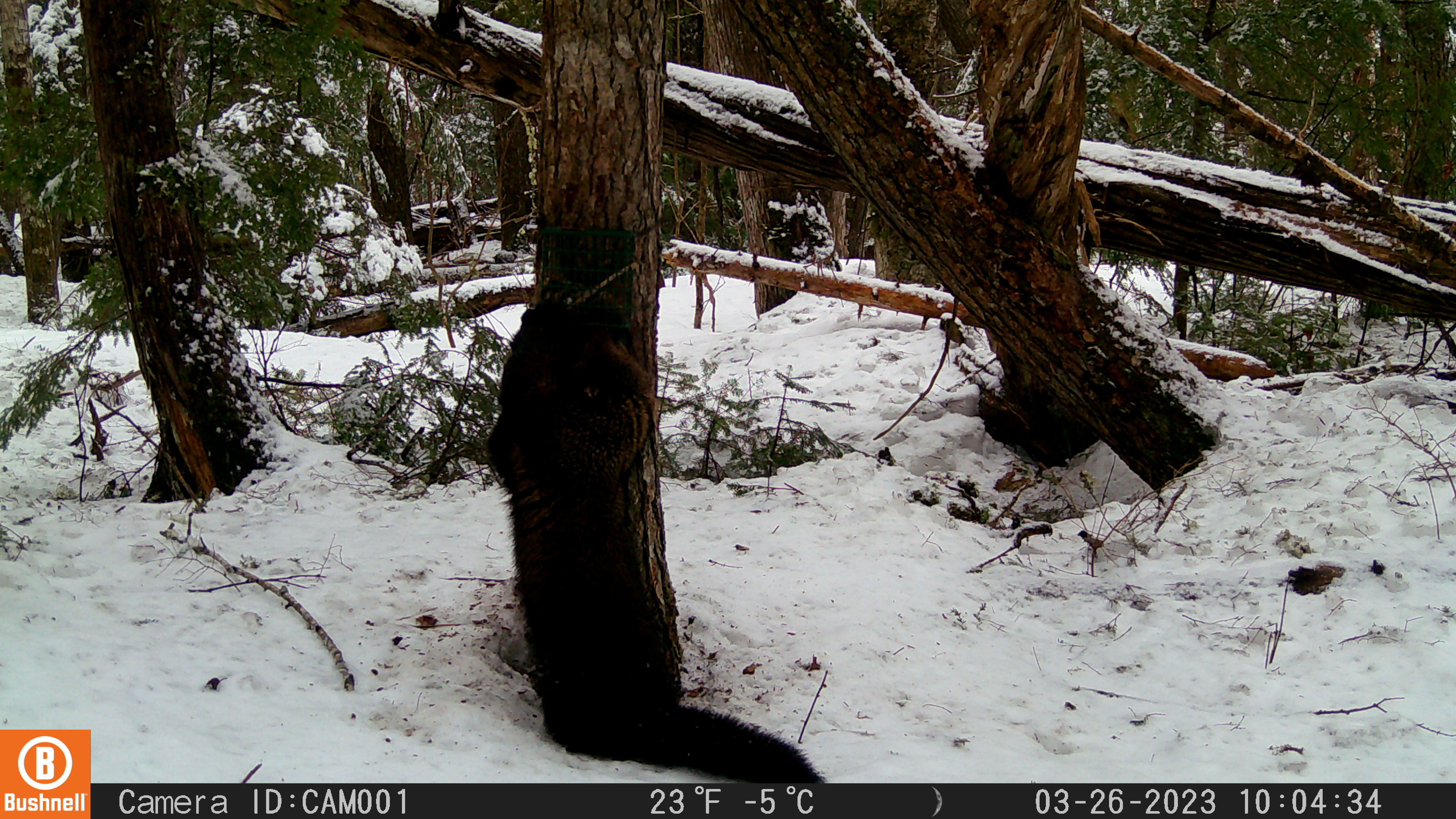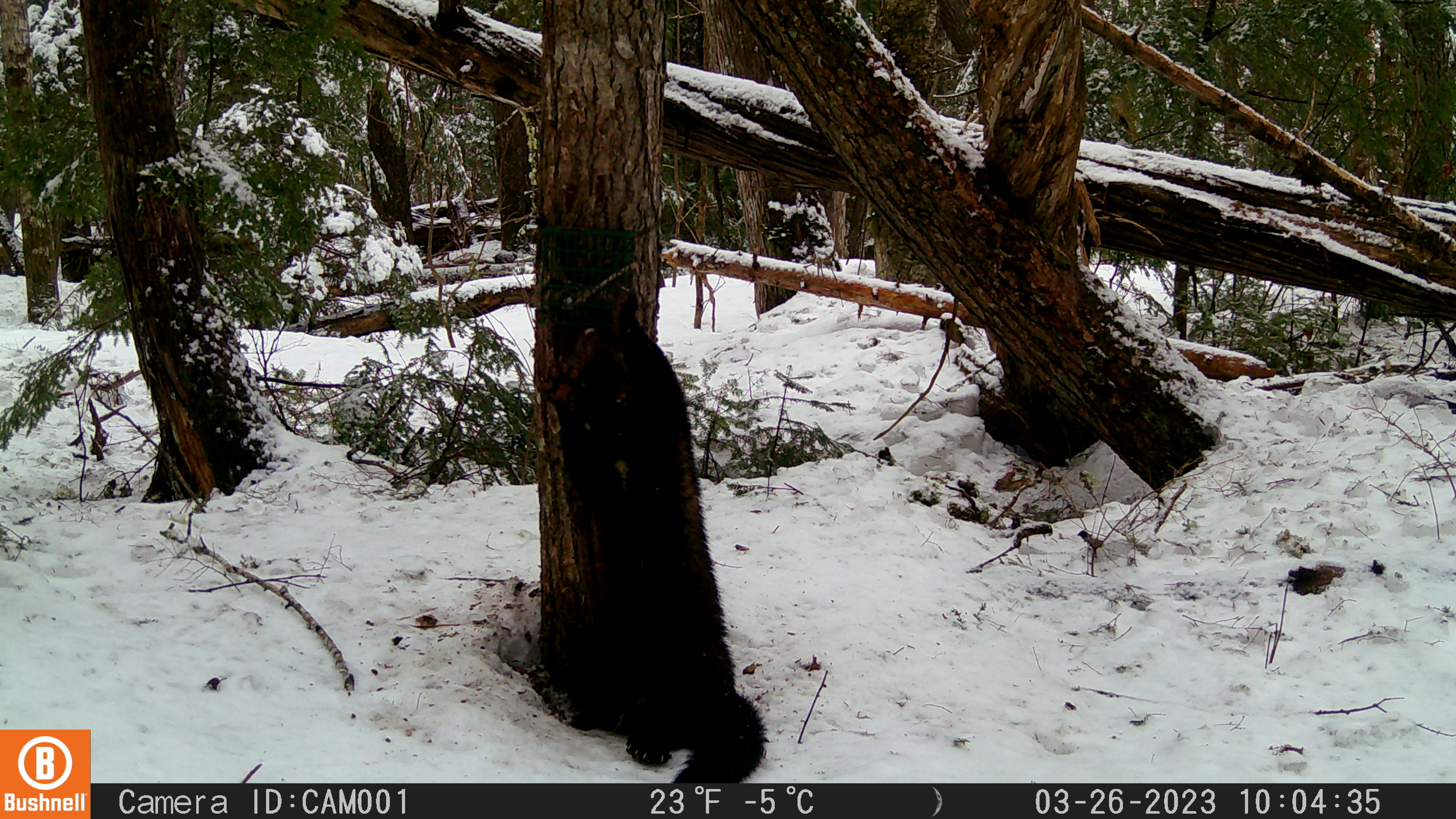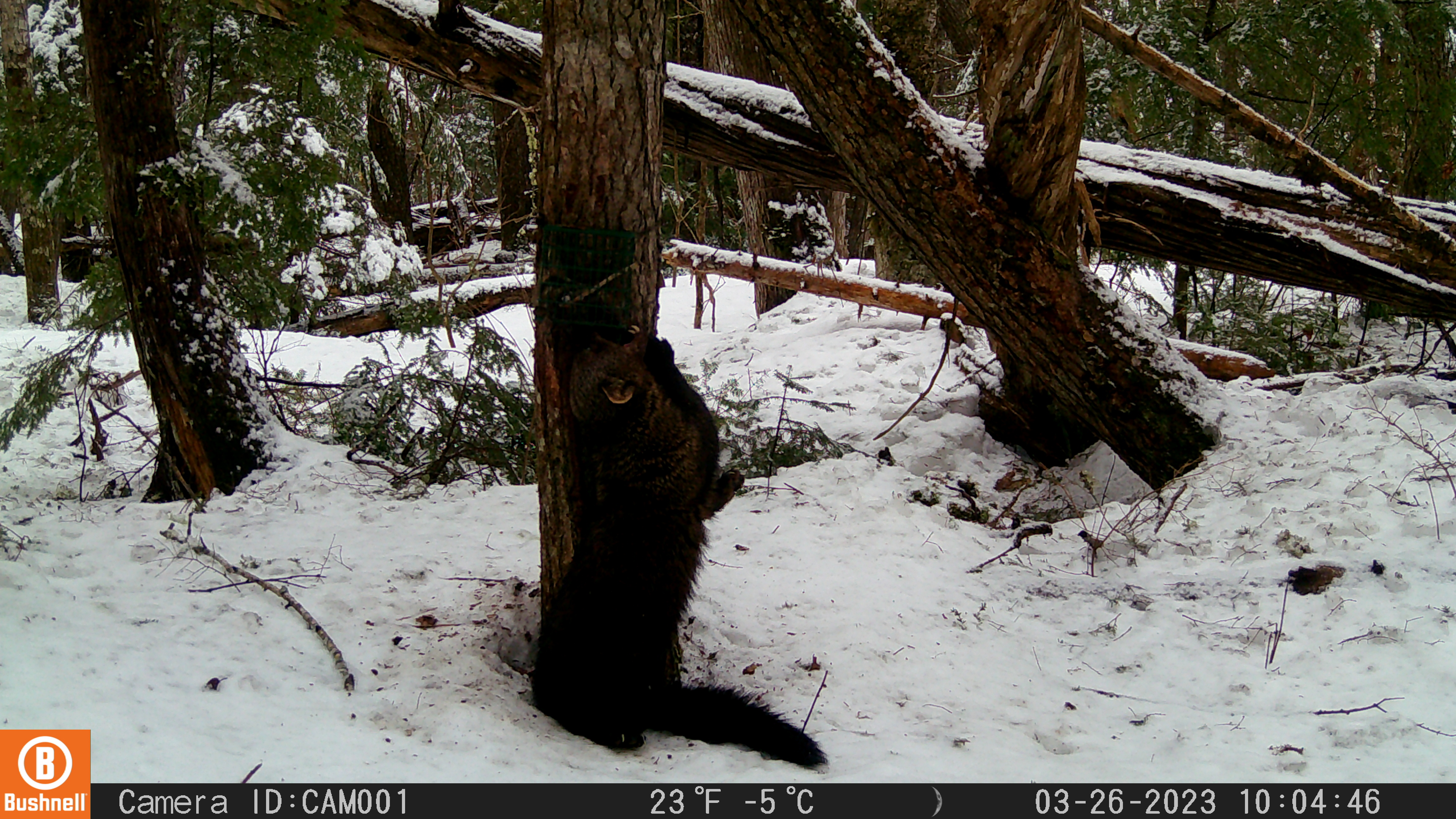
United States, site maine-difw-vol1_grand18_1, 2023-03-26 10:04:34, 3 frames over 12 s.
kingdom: Animalia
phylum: Chordata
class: Mammalia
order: Carnivora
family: Mustelidae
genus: Pekania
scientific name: Pekania pennanti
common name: fisher